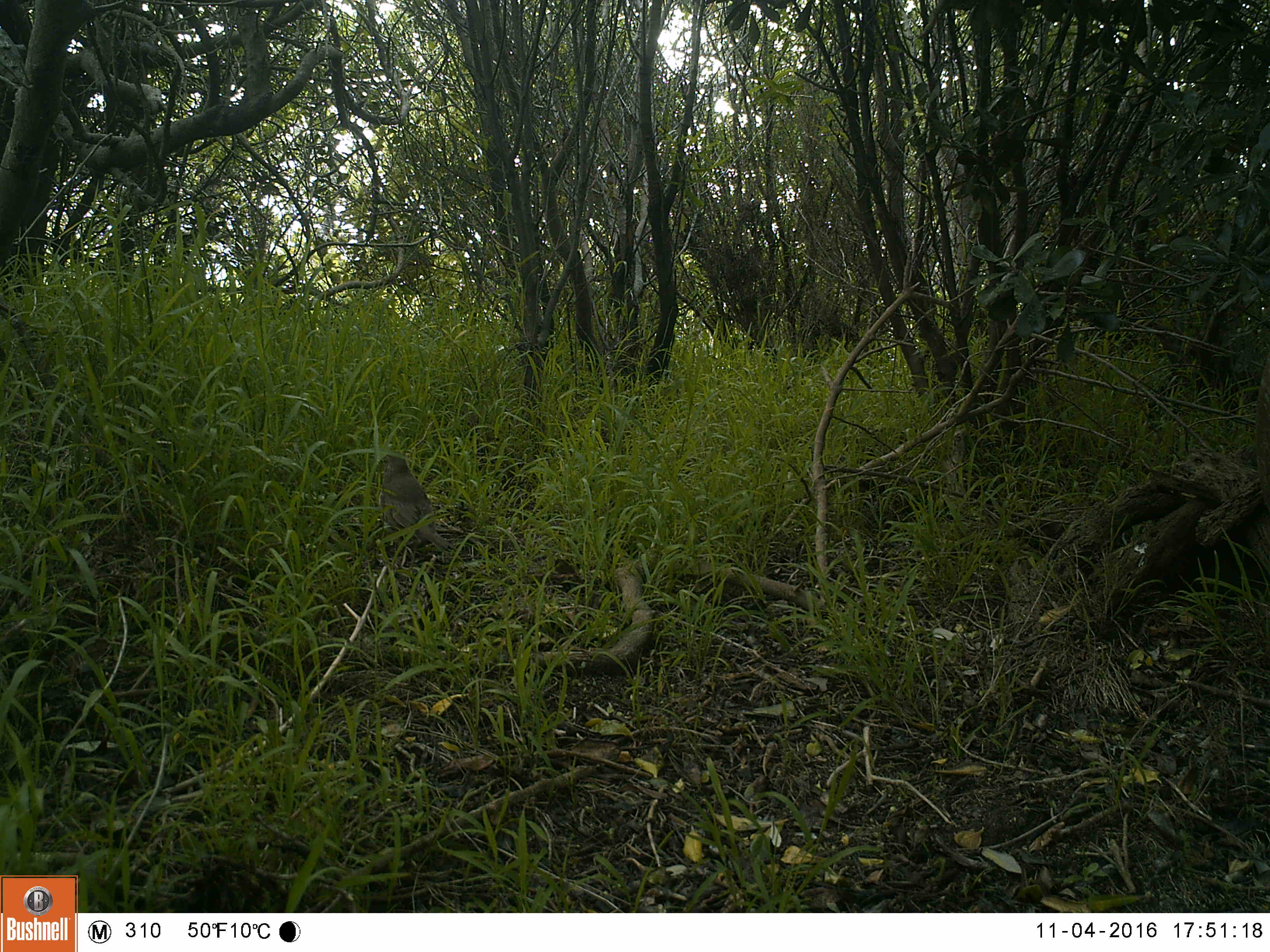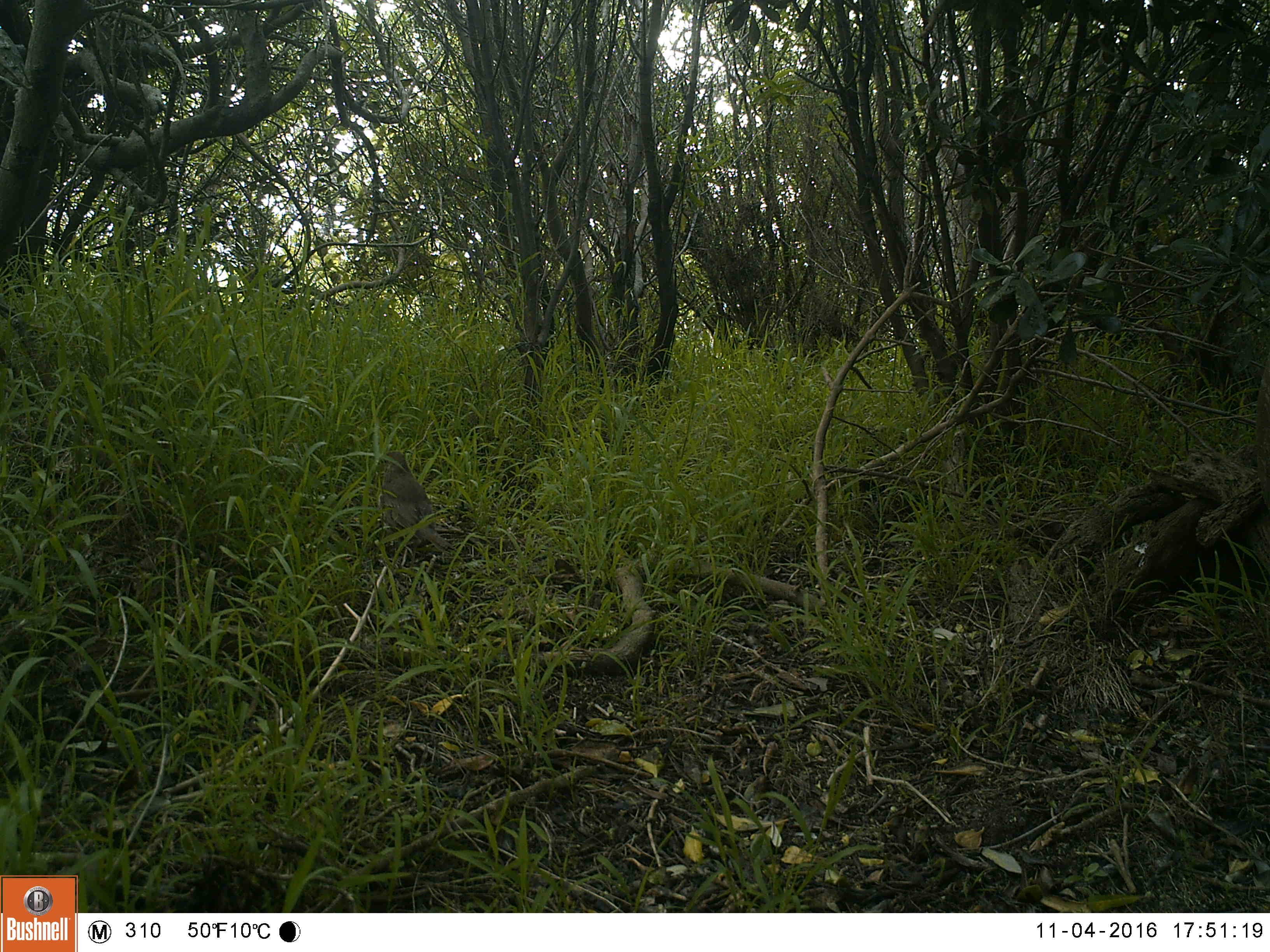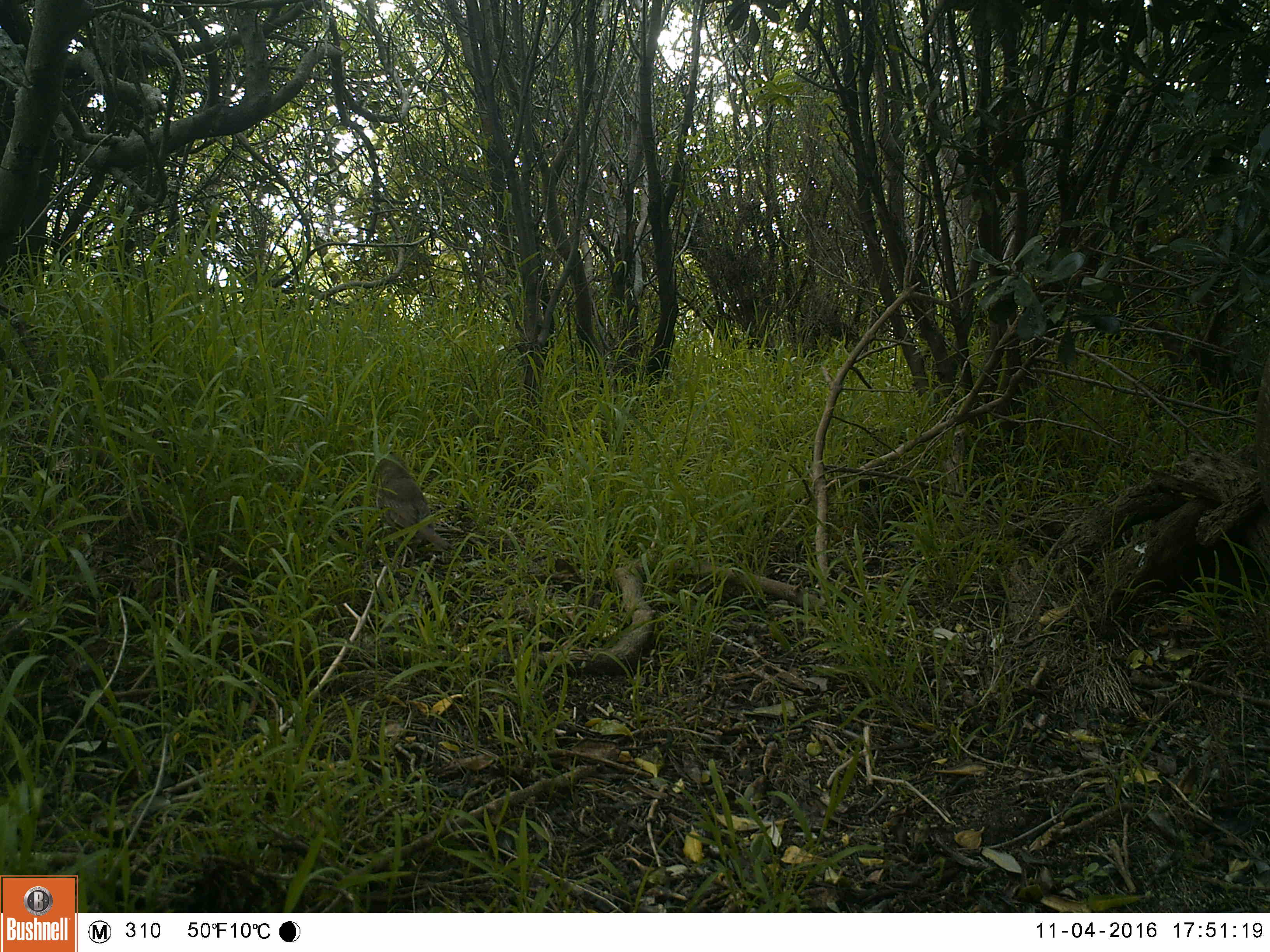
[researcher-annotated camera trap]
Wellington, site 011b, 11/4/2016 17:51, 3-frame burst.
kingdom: Animalia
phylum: Chordata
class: Aves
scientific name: Aves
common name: bird